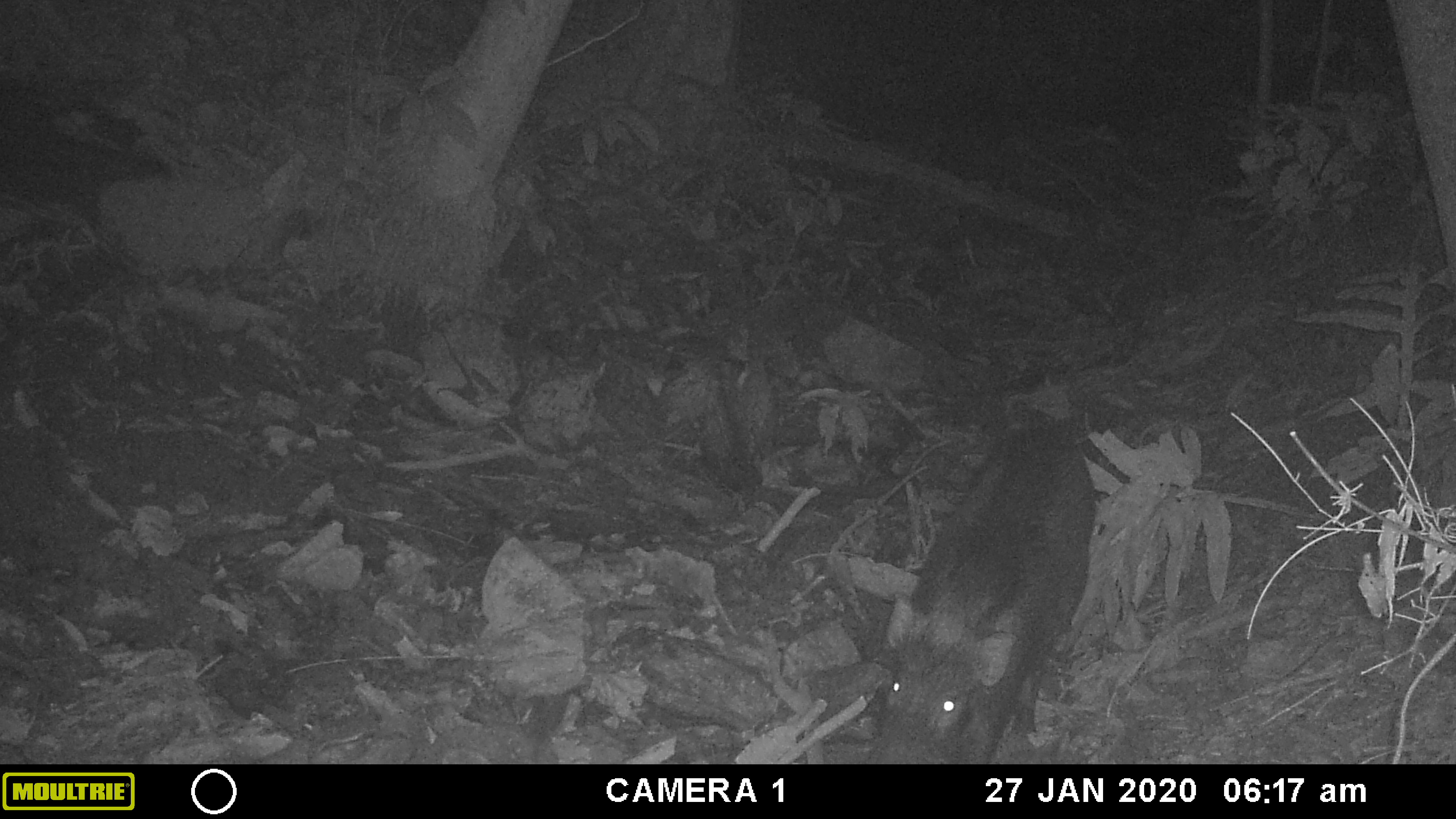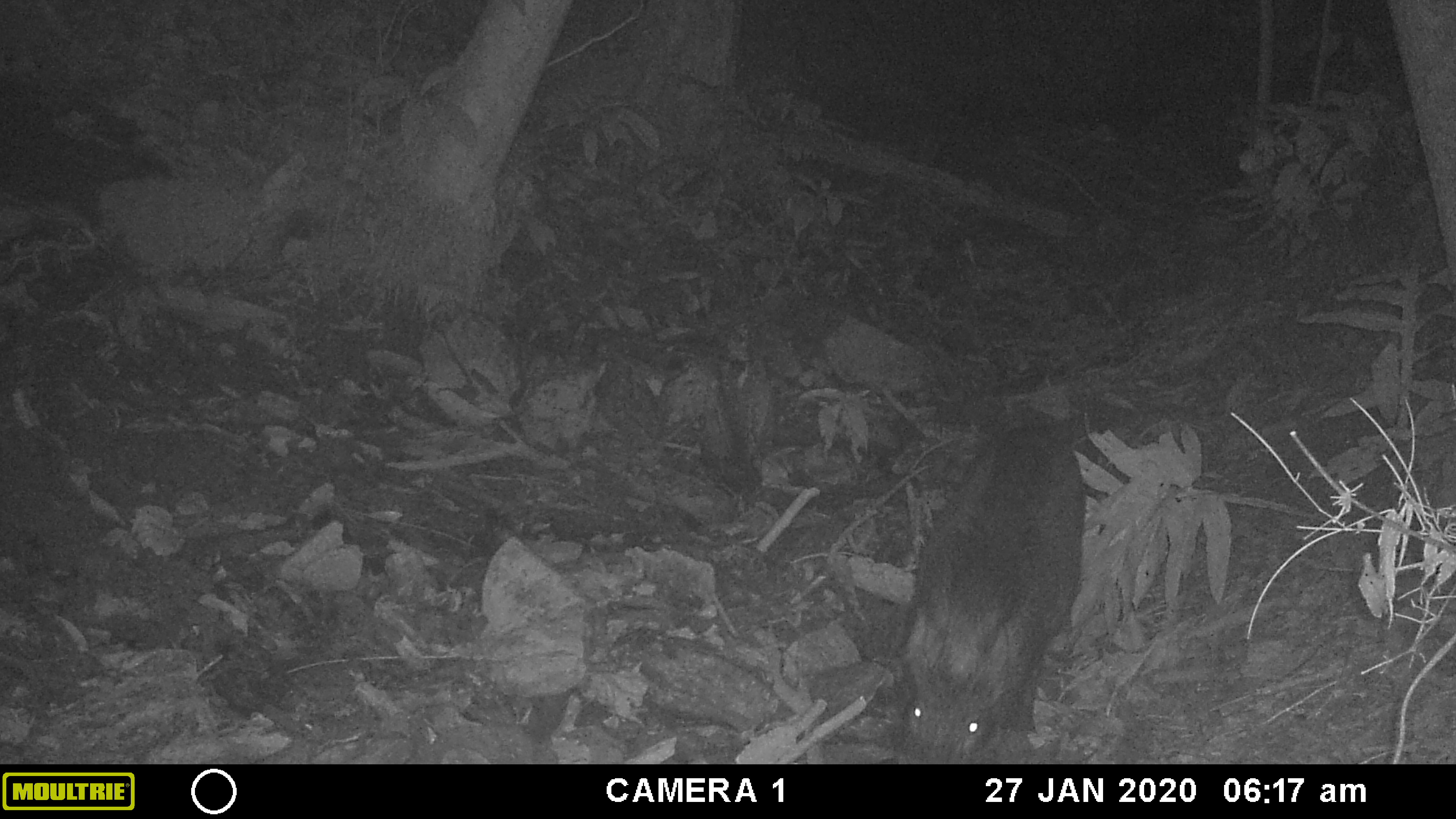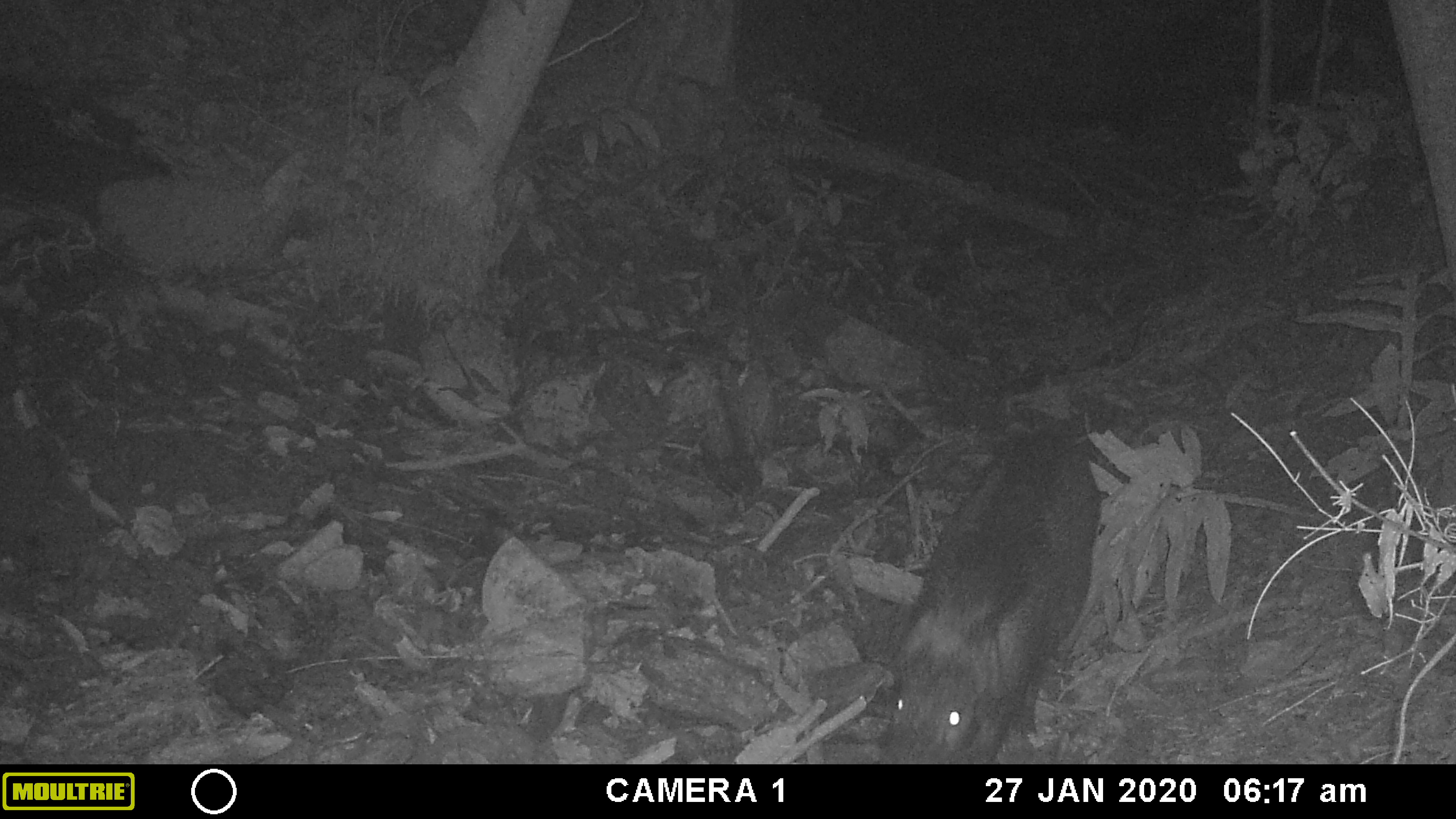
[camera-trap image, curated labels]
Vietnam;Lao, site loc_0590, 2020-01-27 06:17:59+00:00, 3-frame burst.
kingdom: Animalia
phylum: Chordata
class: Mammalia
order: Artiodactyla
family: Suidae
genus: Sus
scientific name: Sus scrofa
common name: eurasian wild pig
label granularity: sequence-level